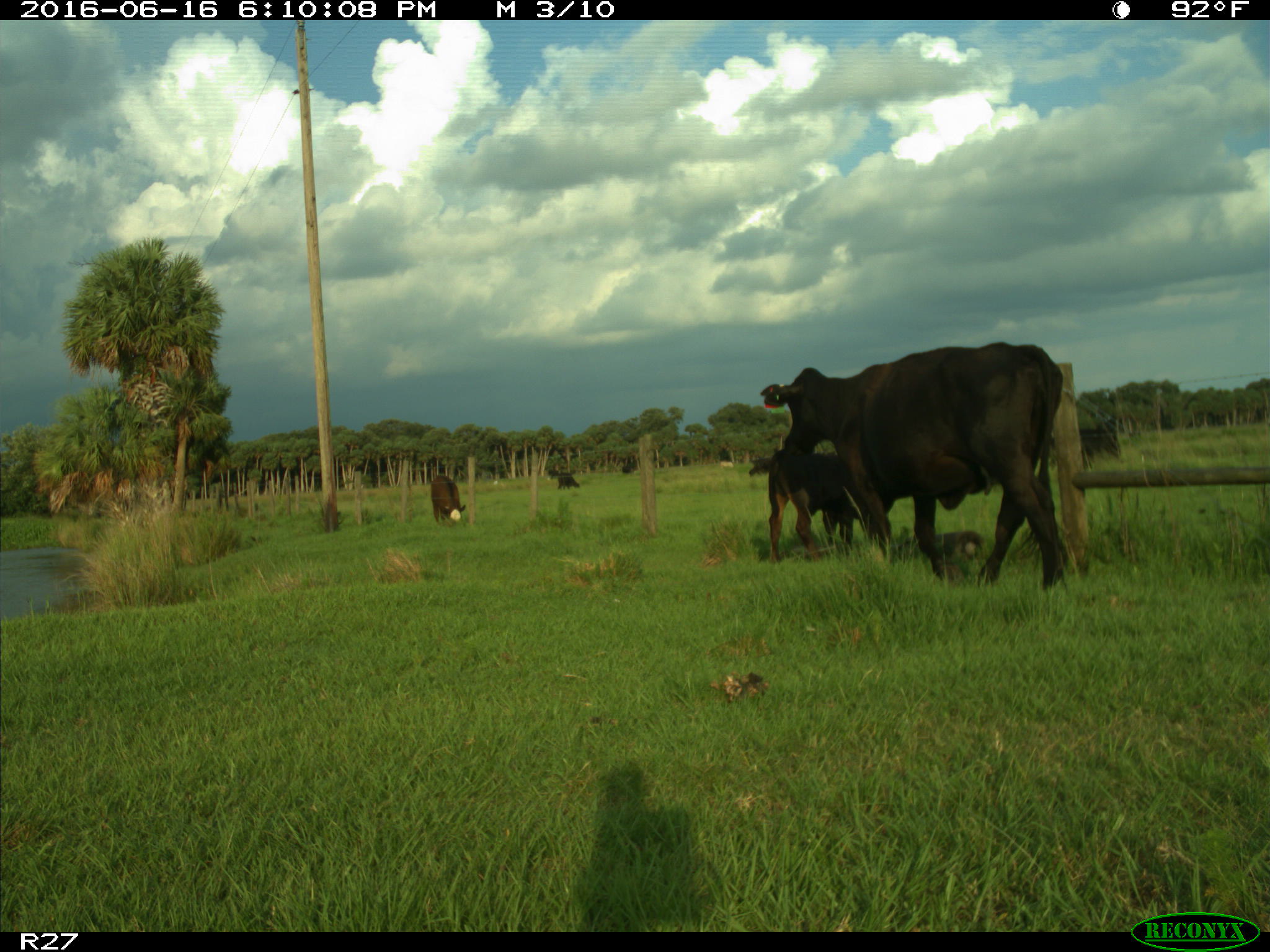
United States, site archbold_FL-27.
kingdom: Animalia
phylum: Chordata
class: Mammalia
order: Artiodactyla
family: Bovidae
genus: Bos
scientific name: Bos taurus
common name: domestic cow